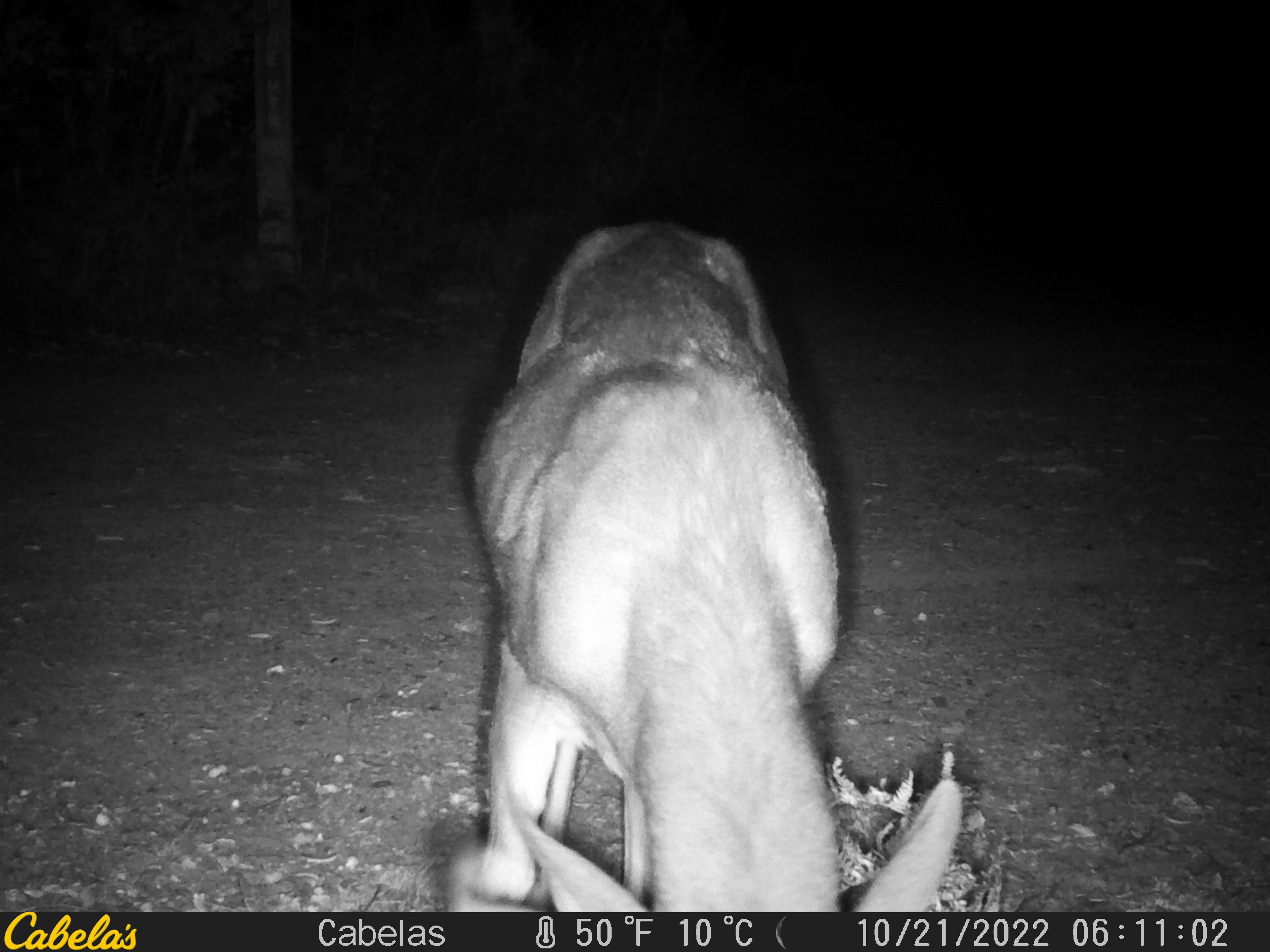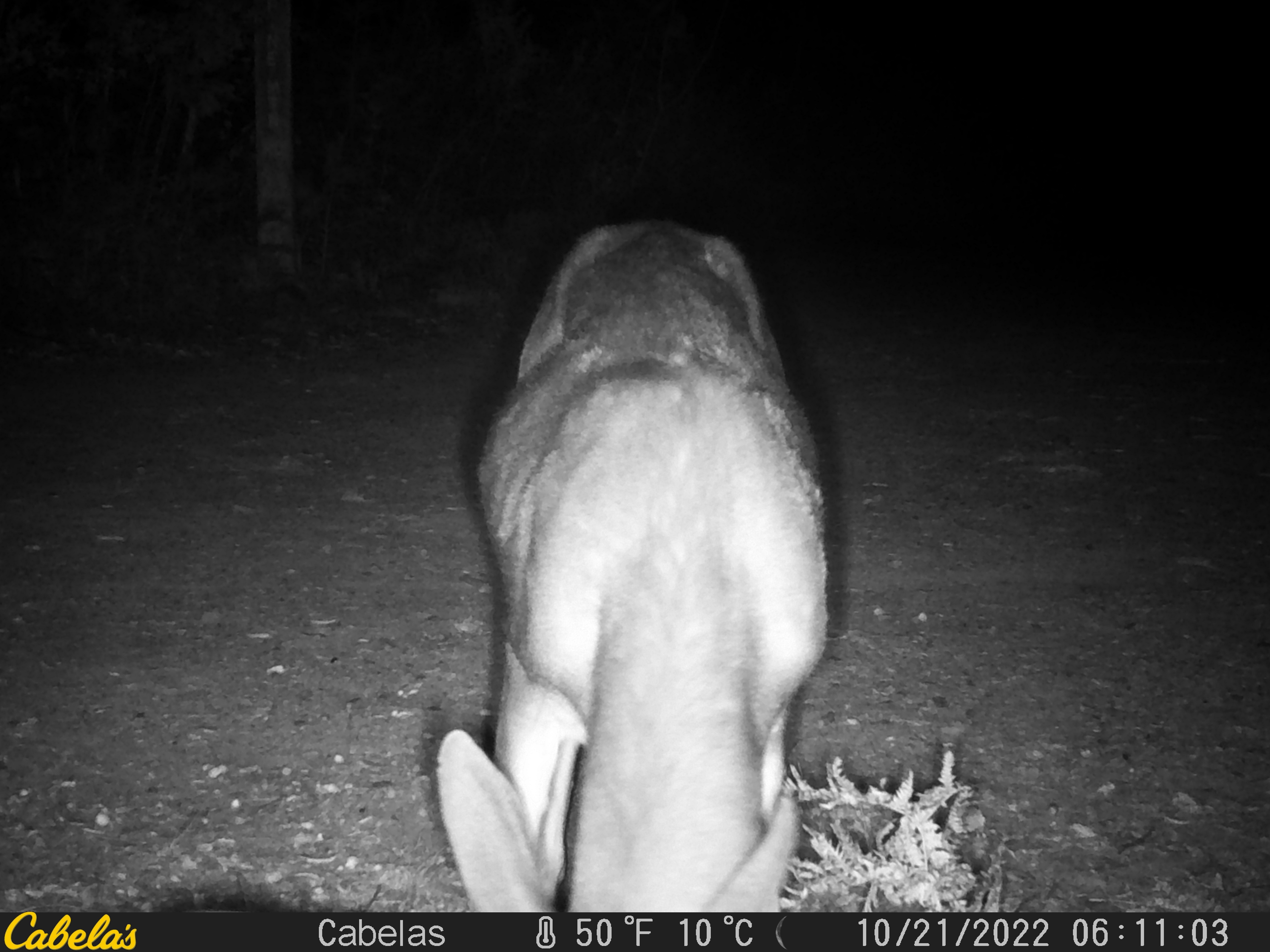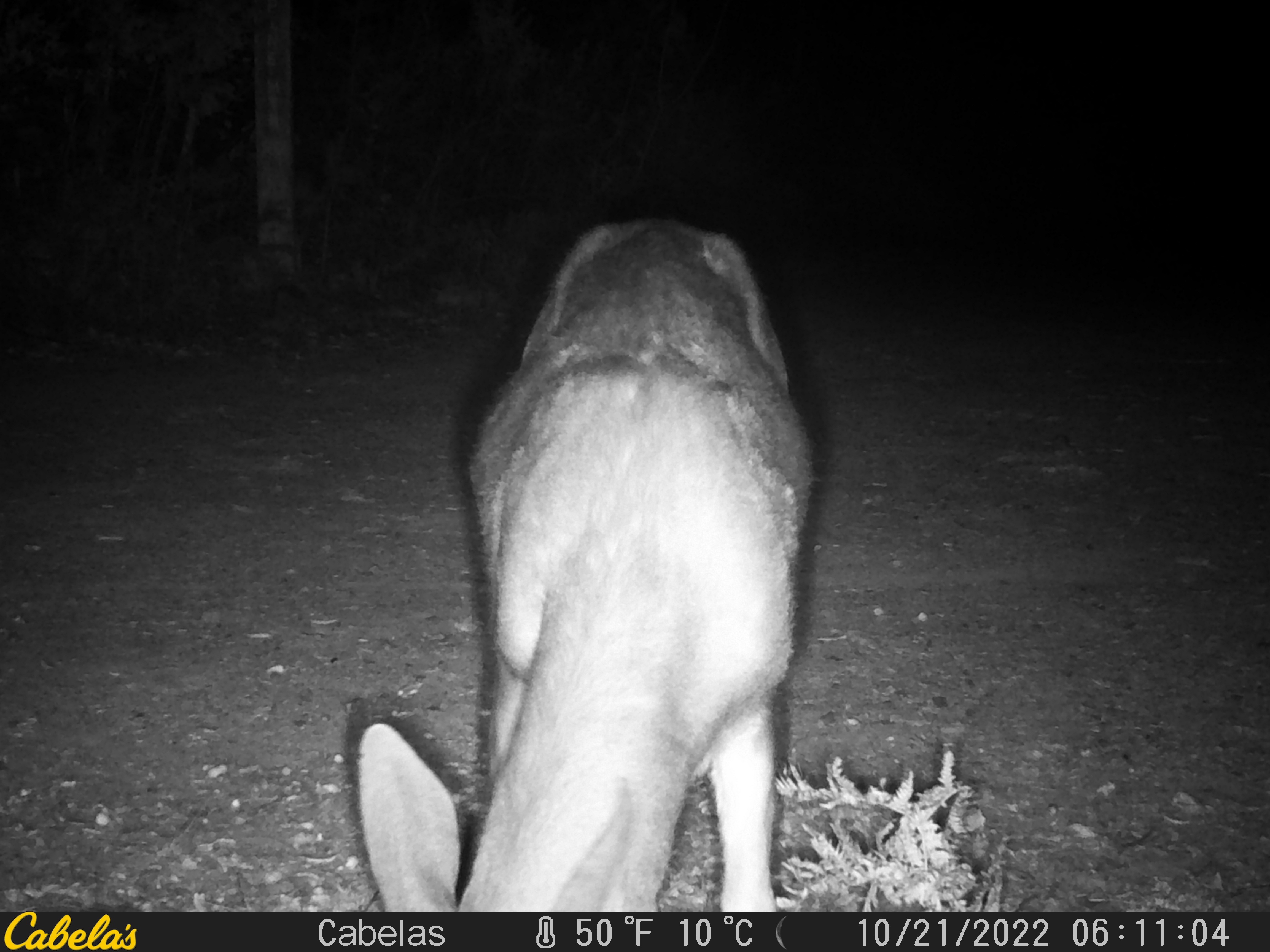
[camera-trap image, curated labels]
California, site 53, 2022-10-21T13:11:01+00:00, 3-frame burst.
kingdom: Animalia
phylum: Chordata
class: Mammalia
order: Artiodactyla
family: Cervidae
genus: Odocoileus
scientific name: Odocoileus hemionus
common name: mule deer